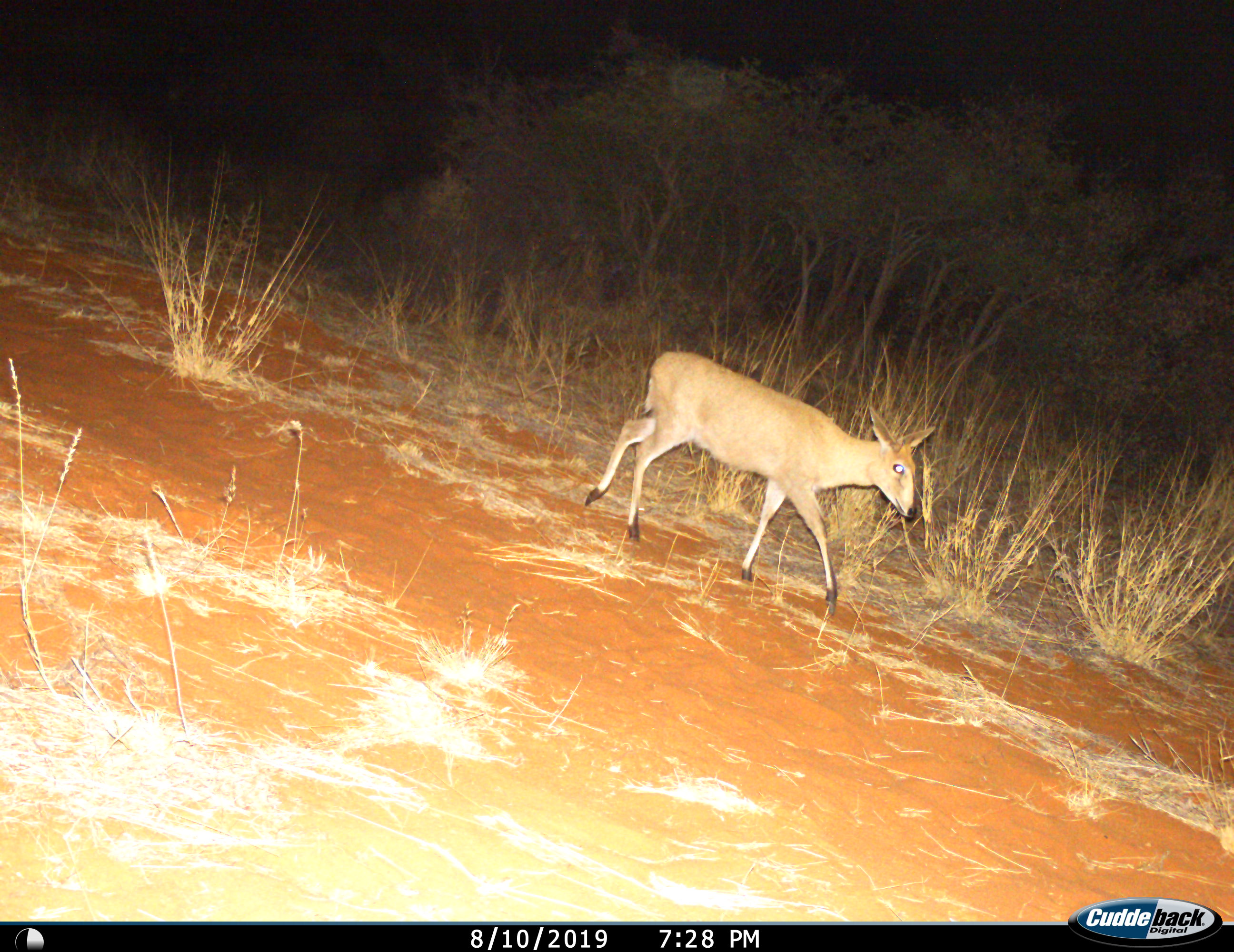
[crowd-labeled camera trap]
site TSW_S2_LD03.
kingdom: Animalia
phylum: Chordata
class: Mammalia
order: Artiodactyla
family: Bovidae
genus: Sylvicapra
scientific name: Sylvicapra grimmia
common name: common duiker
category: duikercommongrey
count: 1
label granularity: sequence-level